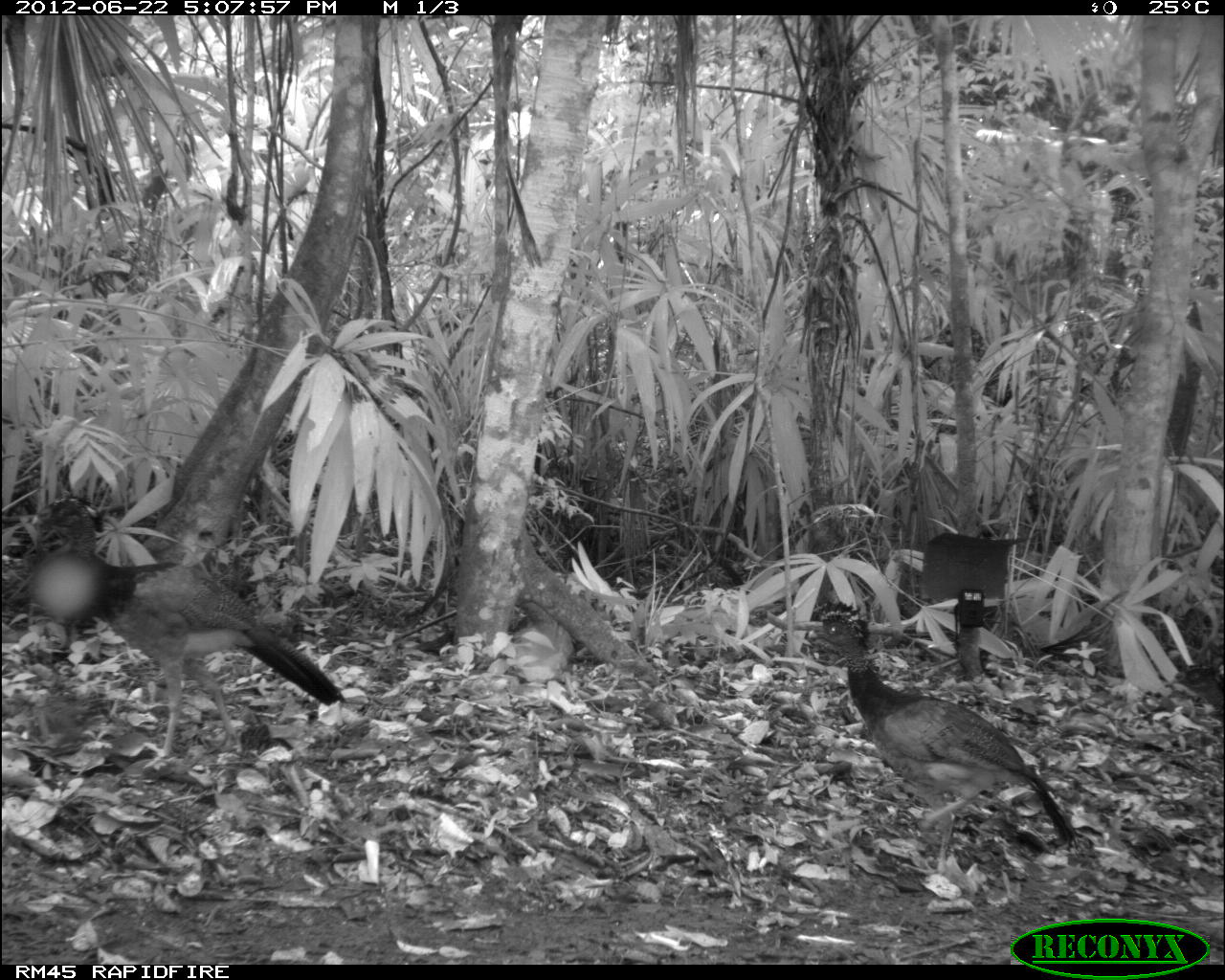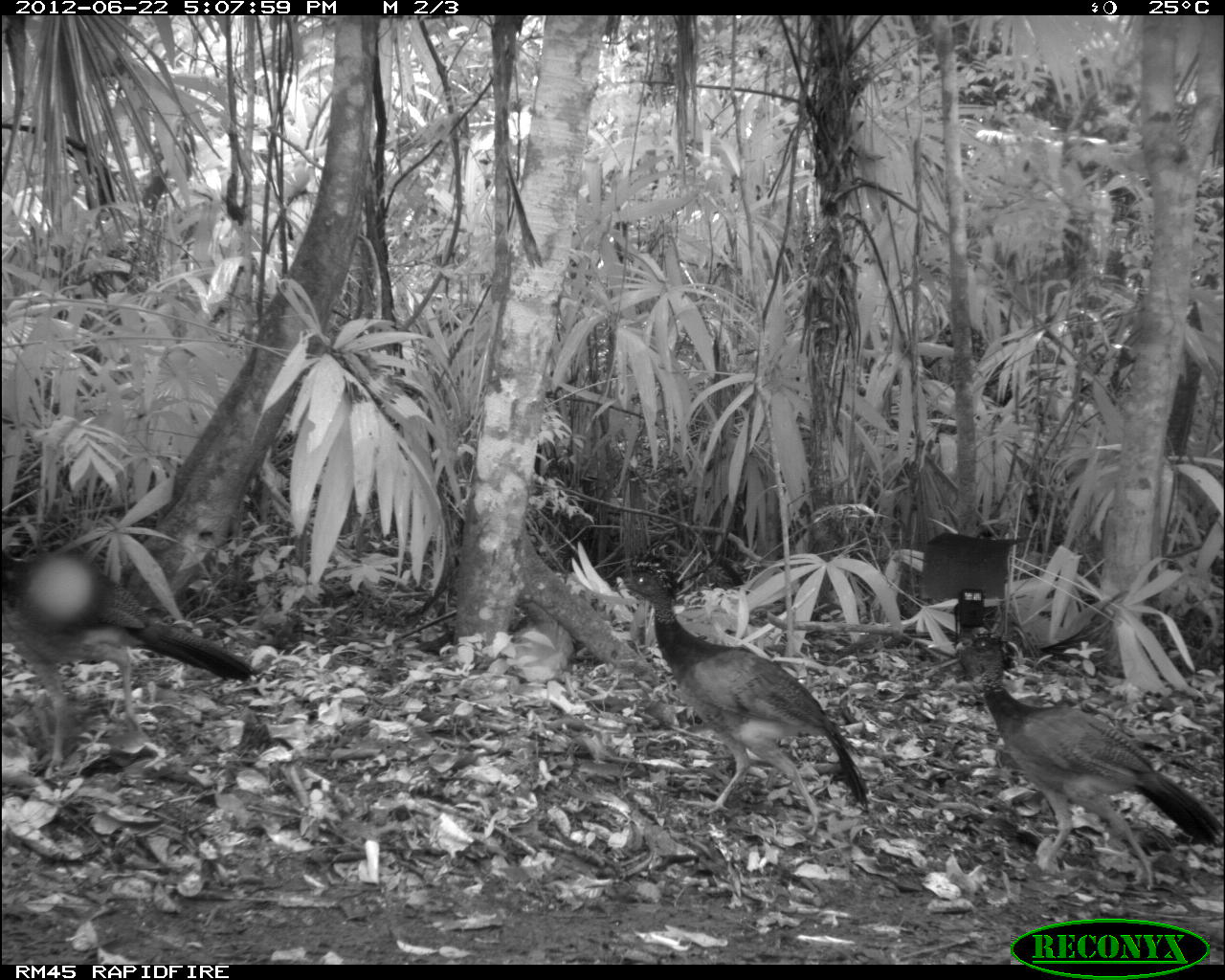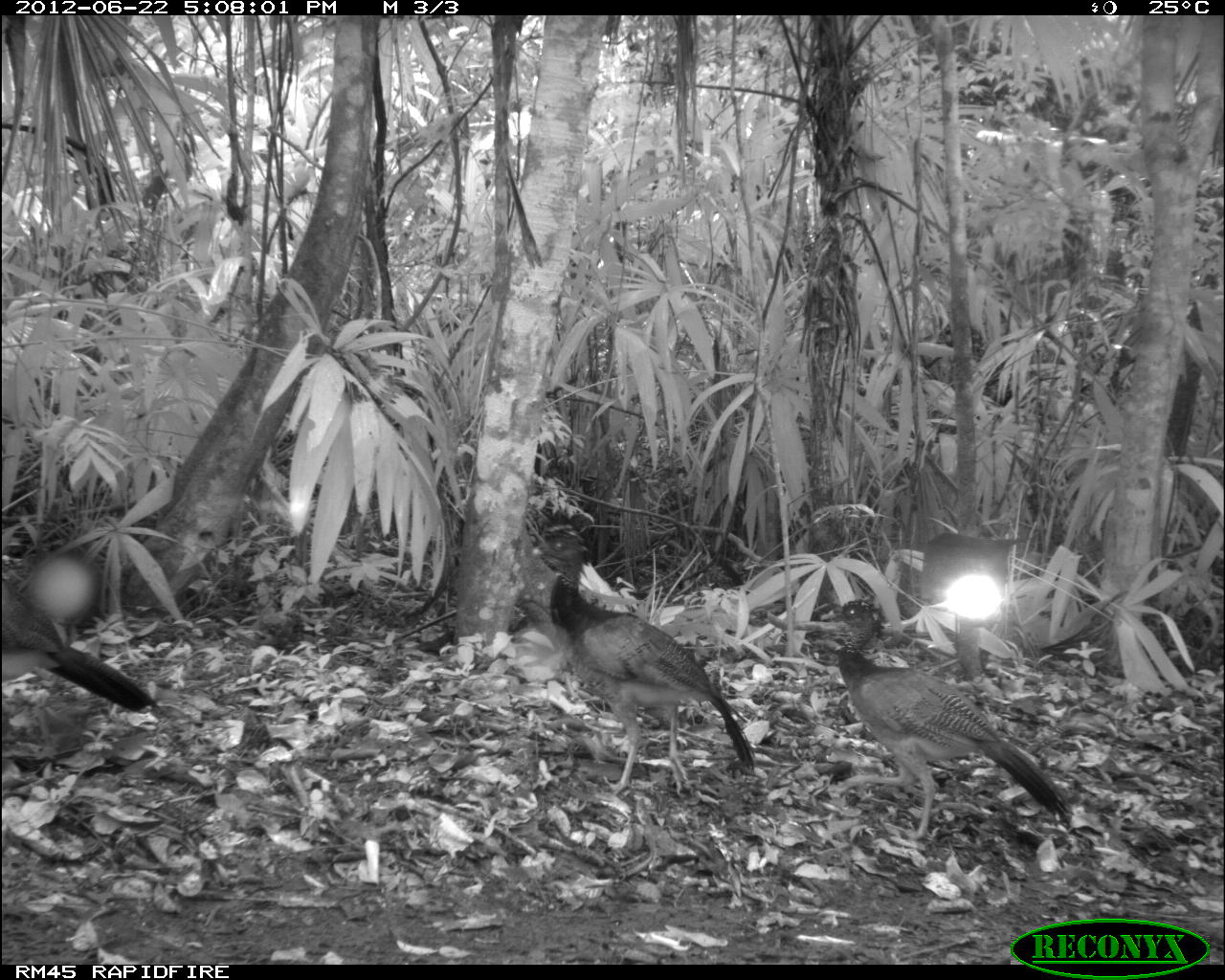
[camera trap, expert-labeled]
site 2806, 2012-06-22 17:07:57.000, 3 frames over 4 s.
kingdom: Animalia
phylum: Chordata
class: Aves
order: Galliformes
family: Cracidae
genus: Crax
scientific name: Crax rubra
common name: great curassow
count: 3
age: adult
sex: female